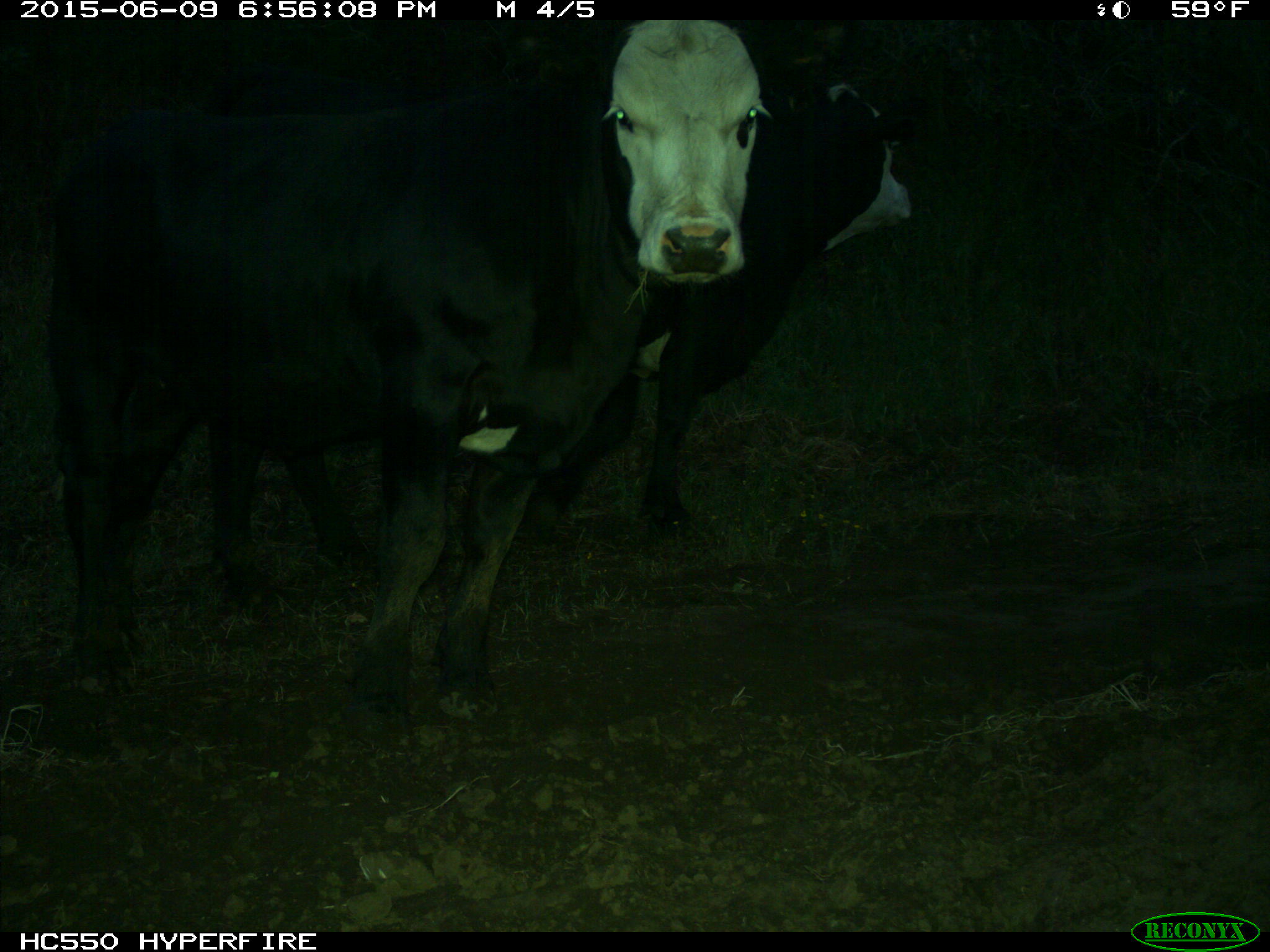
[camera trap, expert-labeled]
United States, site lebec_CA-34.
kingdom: Animalia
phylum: Chordata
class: Mammalia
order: Artiodactyla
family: Bovidae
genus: Bos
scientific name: Bos taurus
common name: domestic cow